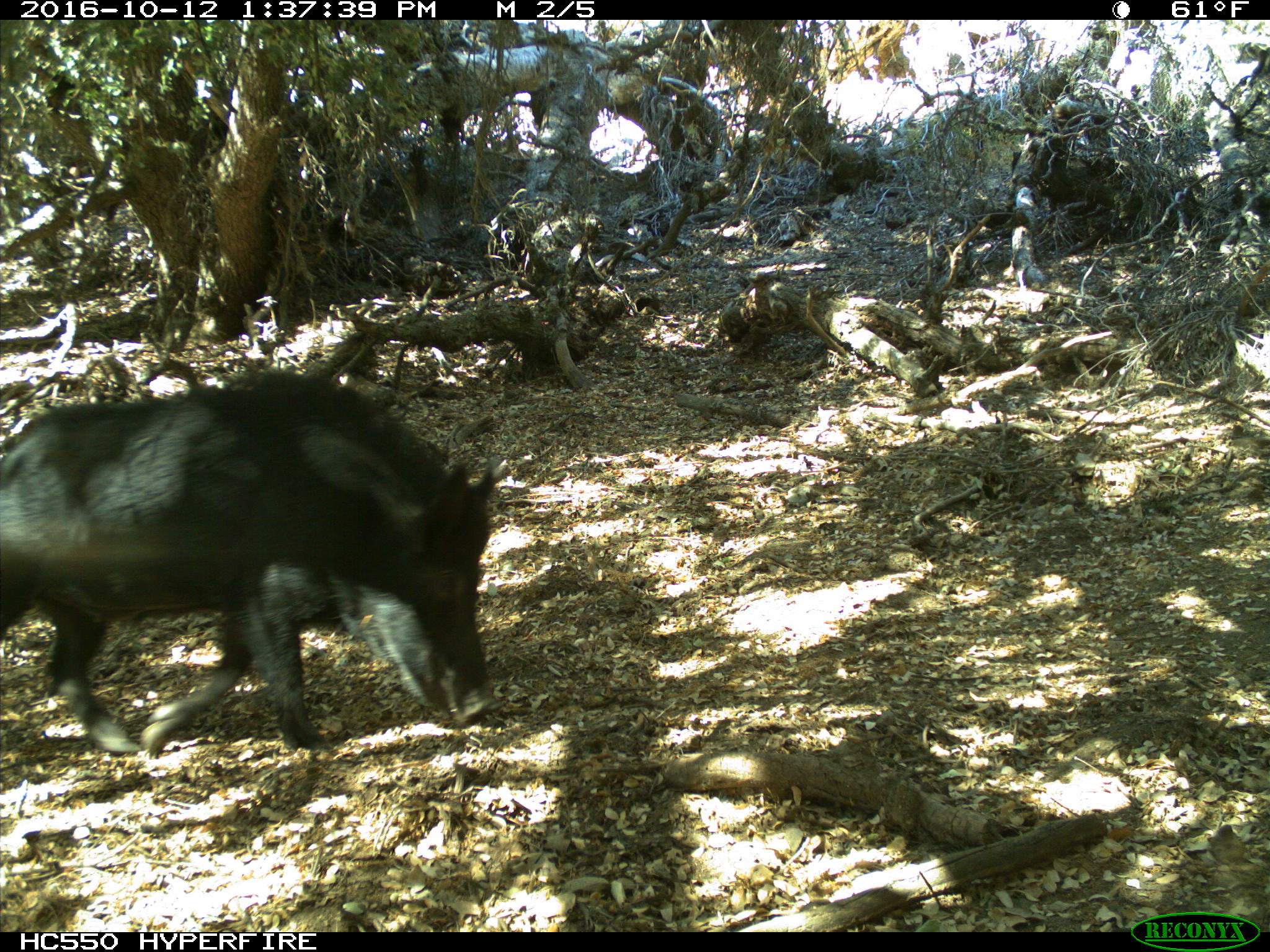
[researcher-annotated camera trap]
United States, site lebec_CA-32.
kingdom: Animalia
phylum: Chordata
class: Mammalia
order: Artiodactyla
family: Suidae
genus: Sus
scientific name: Sus scrofa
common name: wild boar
Sus scrofa (wild boar).